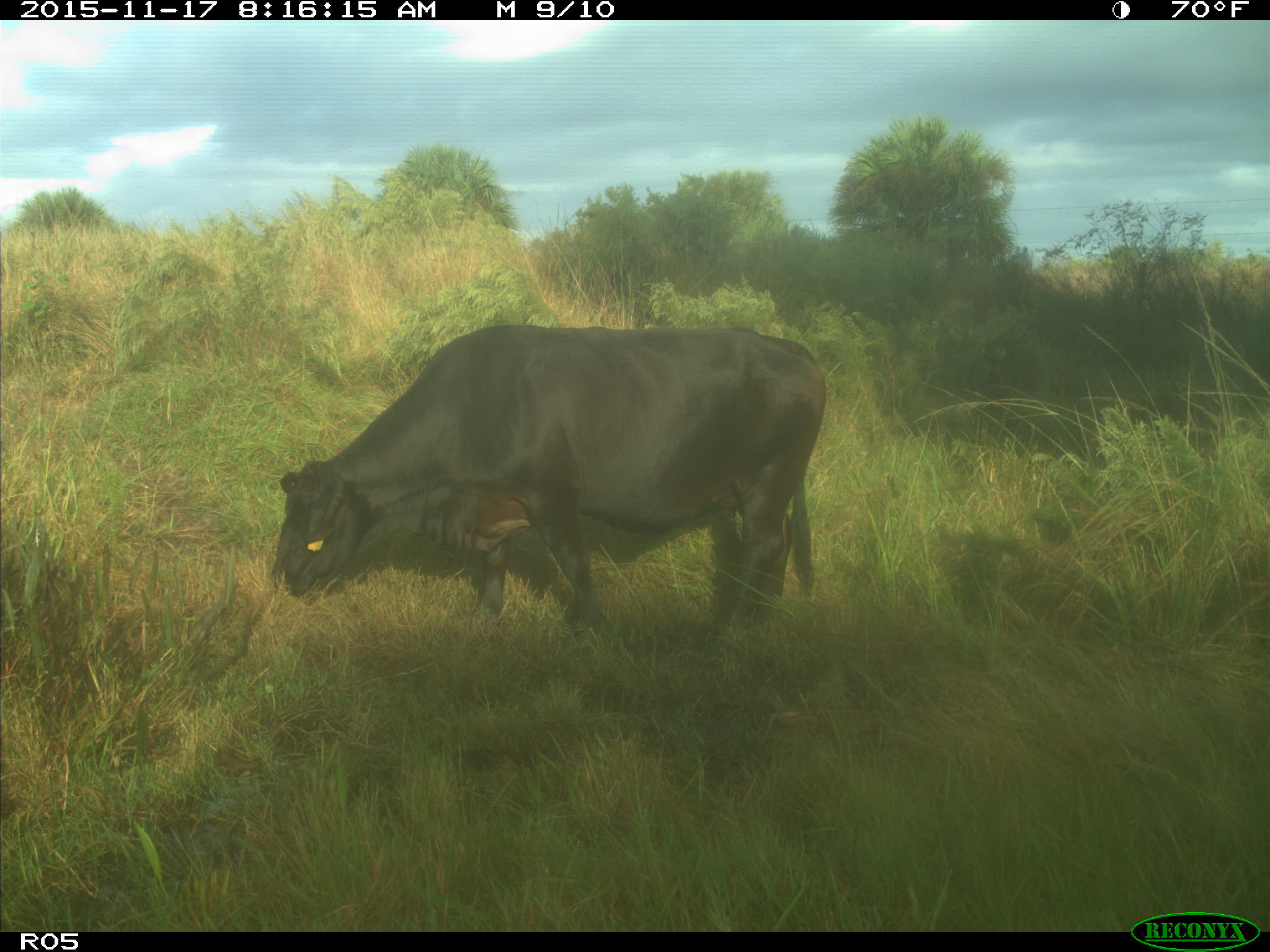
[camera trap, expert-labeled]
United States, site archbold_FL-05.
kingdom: Animalia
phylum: Chordata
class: Mammalia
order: Artiodactyla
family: Bovidae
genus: Bos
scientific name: Bos taurus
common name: domestic cow